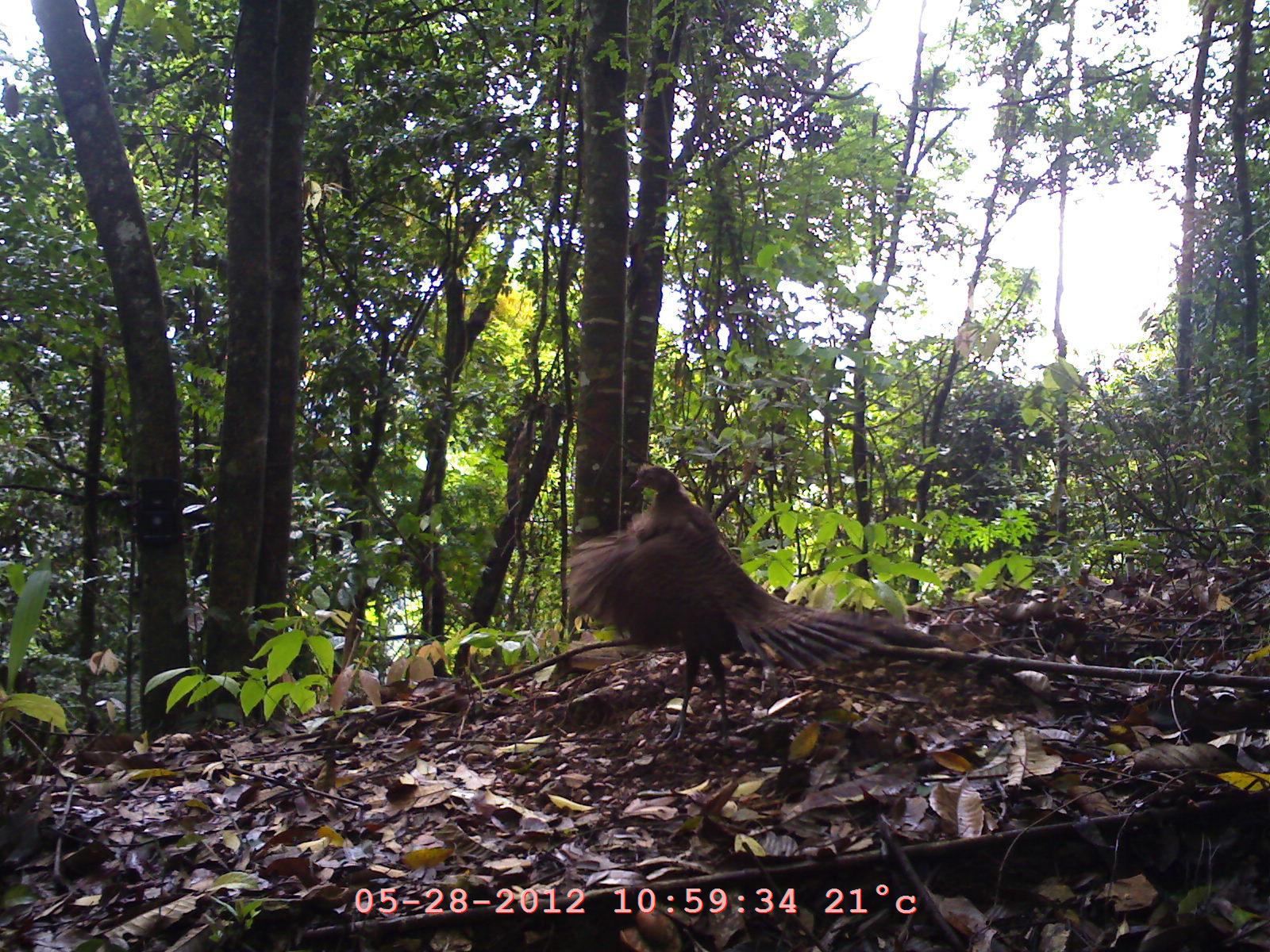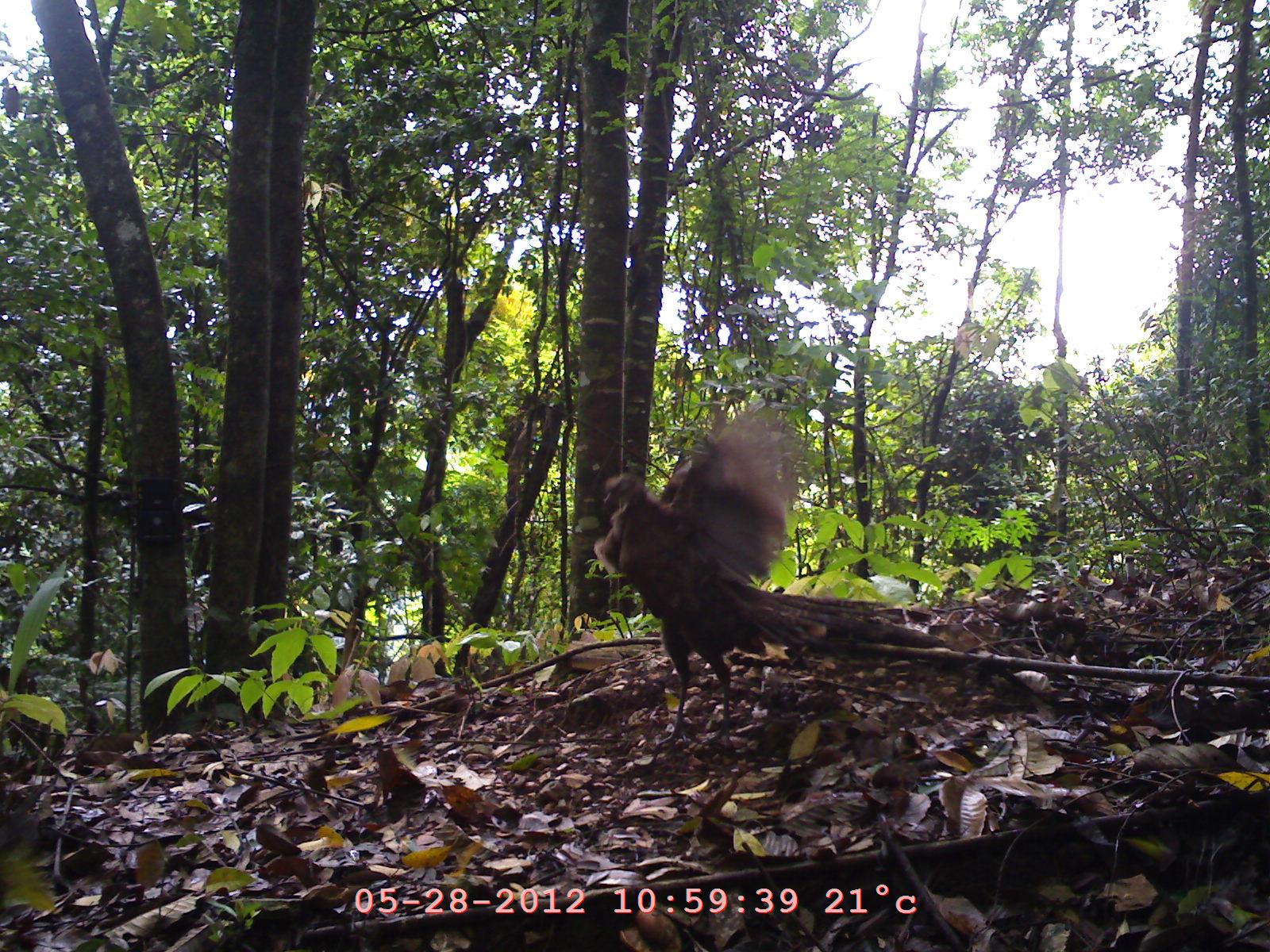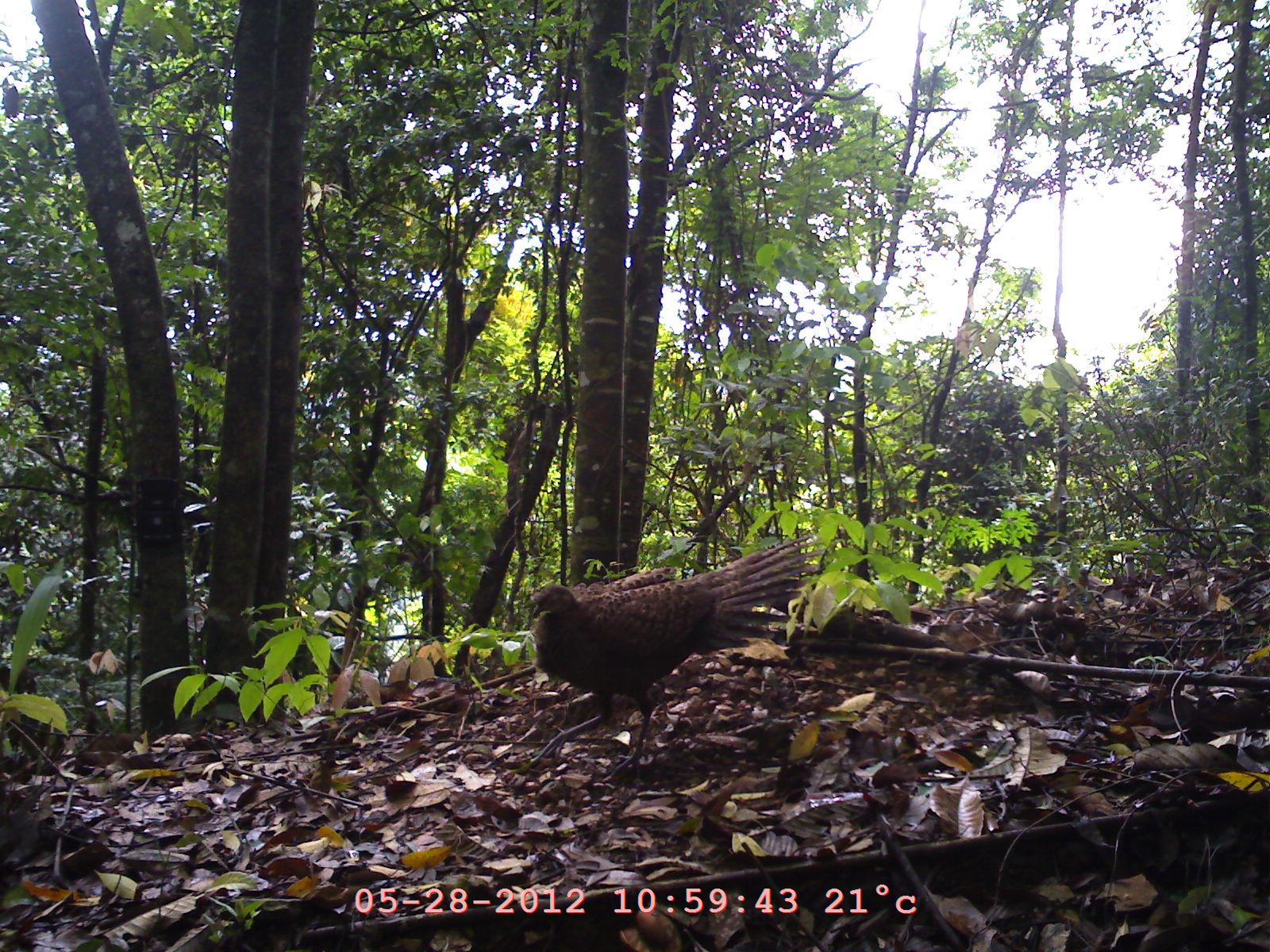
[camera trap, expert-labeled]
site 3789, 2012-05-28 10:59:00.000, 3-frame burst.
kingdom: Animalia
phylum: Chordata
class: Aves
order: Galliformes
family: Phasianidae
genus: Polyplectron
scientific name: Polyplectron bicalcaratum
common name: grey peacock-pheasant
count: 1